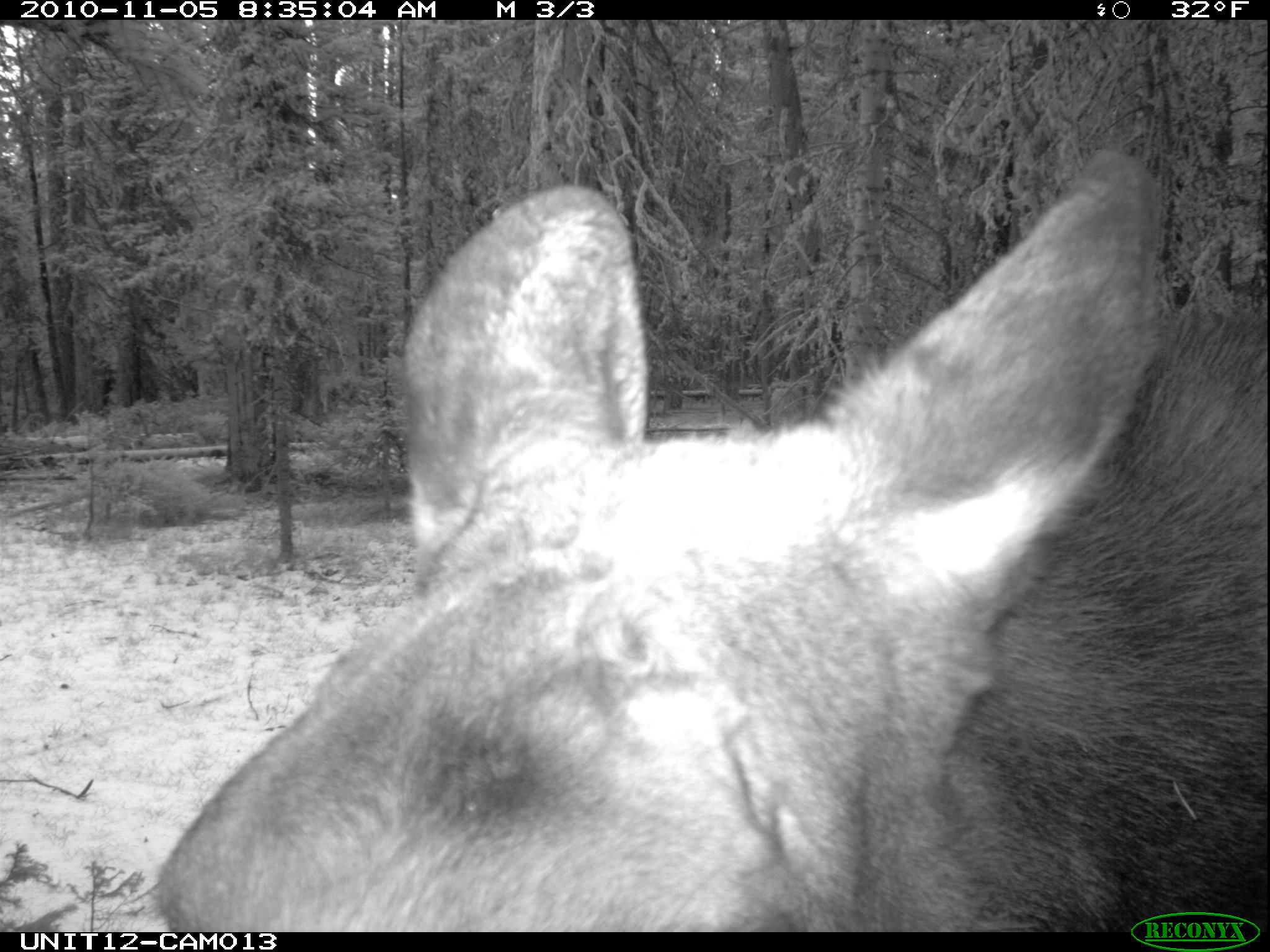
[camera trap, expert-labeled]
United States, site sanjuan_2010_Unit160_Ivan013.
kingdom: Animalia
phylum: Chordata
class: Mammalia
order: Artiodactyla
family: Cervidae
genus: Alces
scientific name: Alces alces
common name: moose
Alces alces (moose).